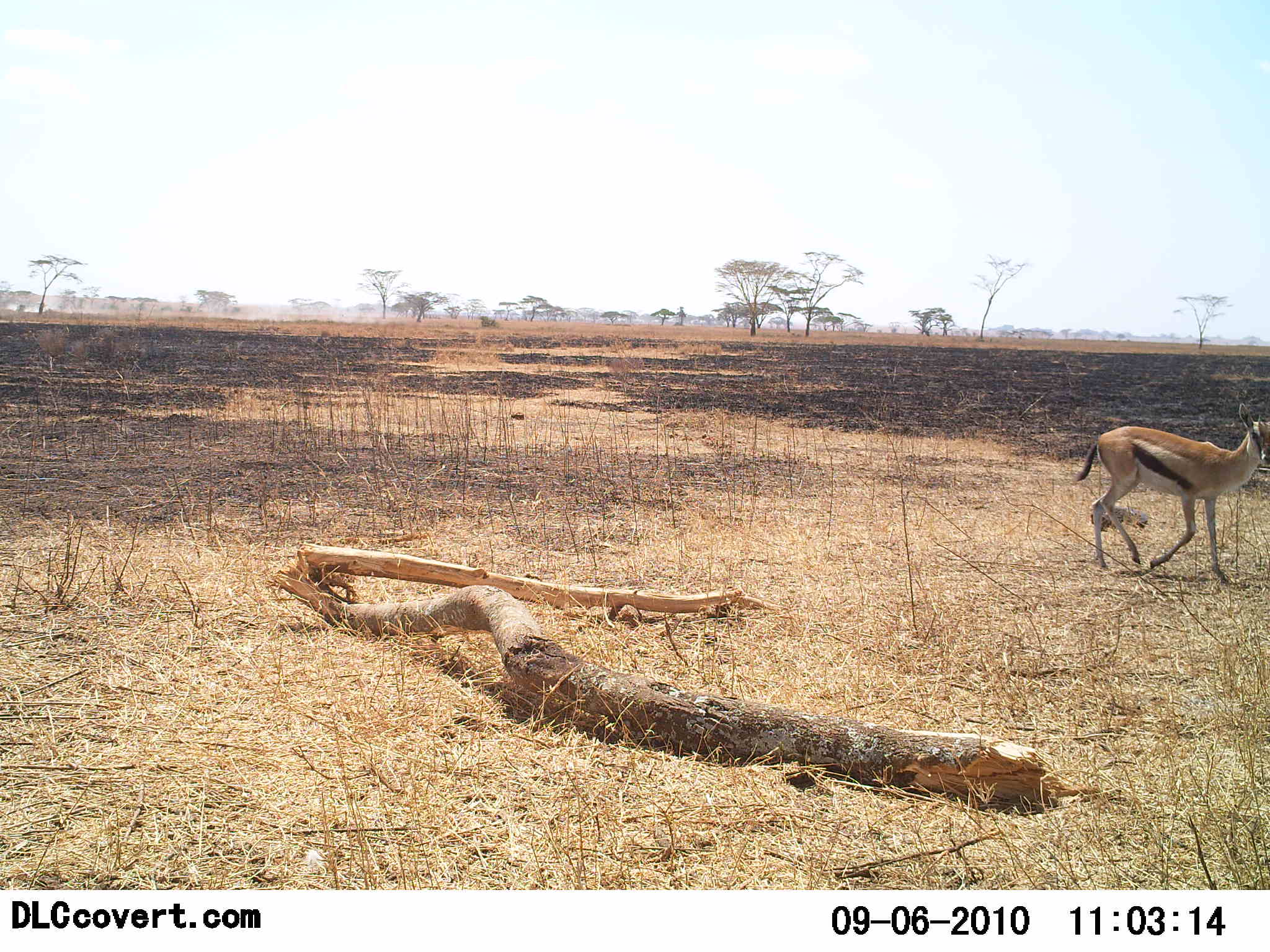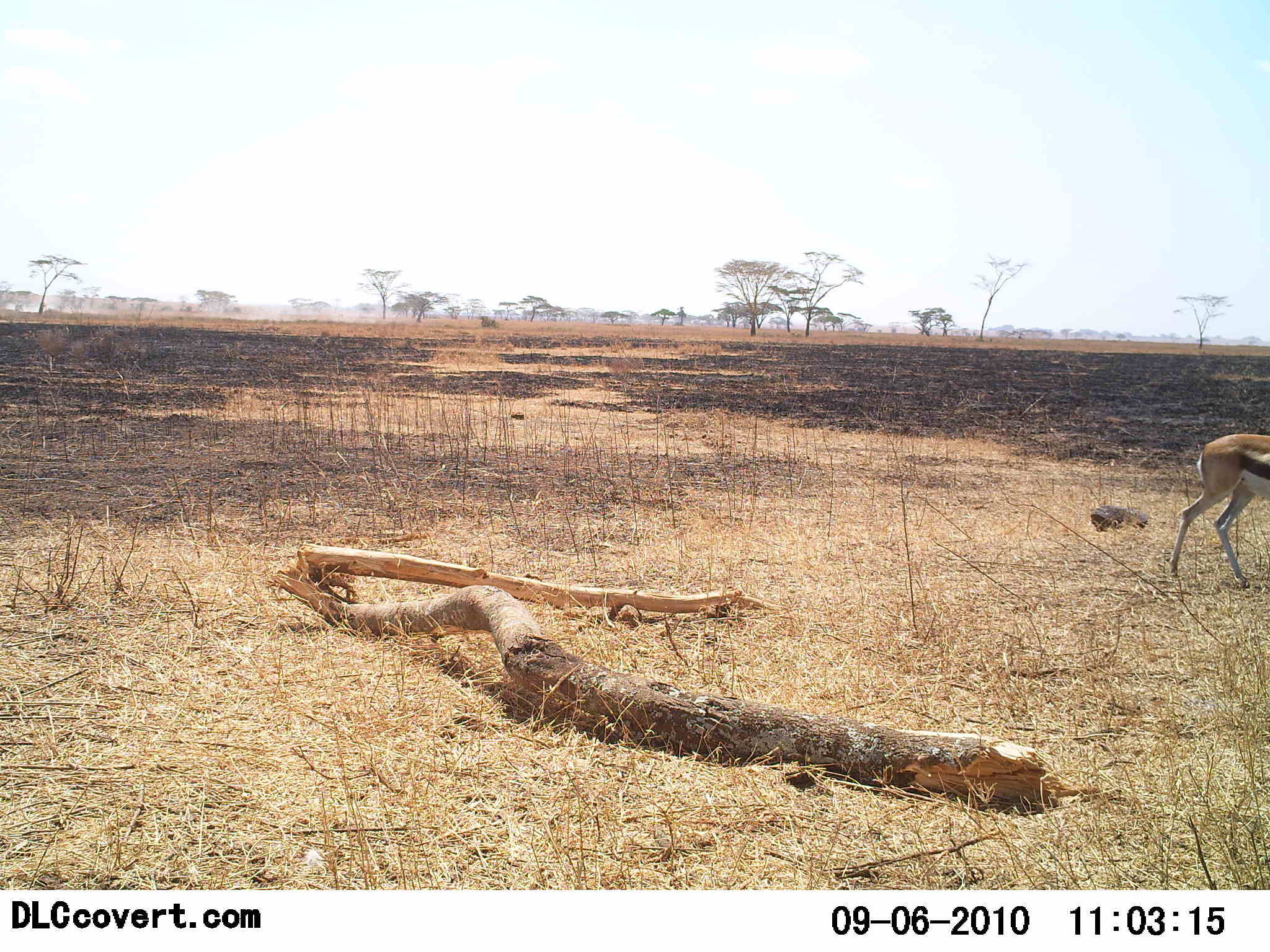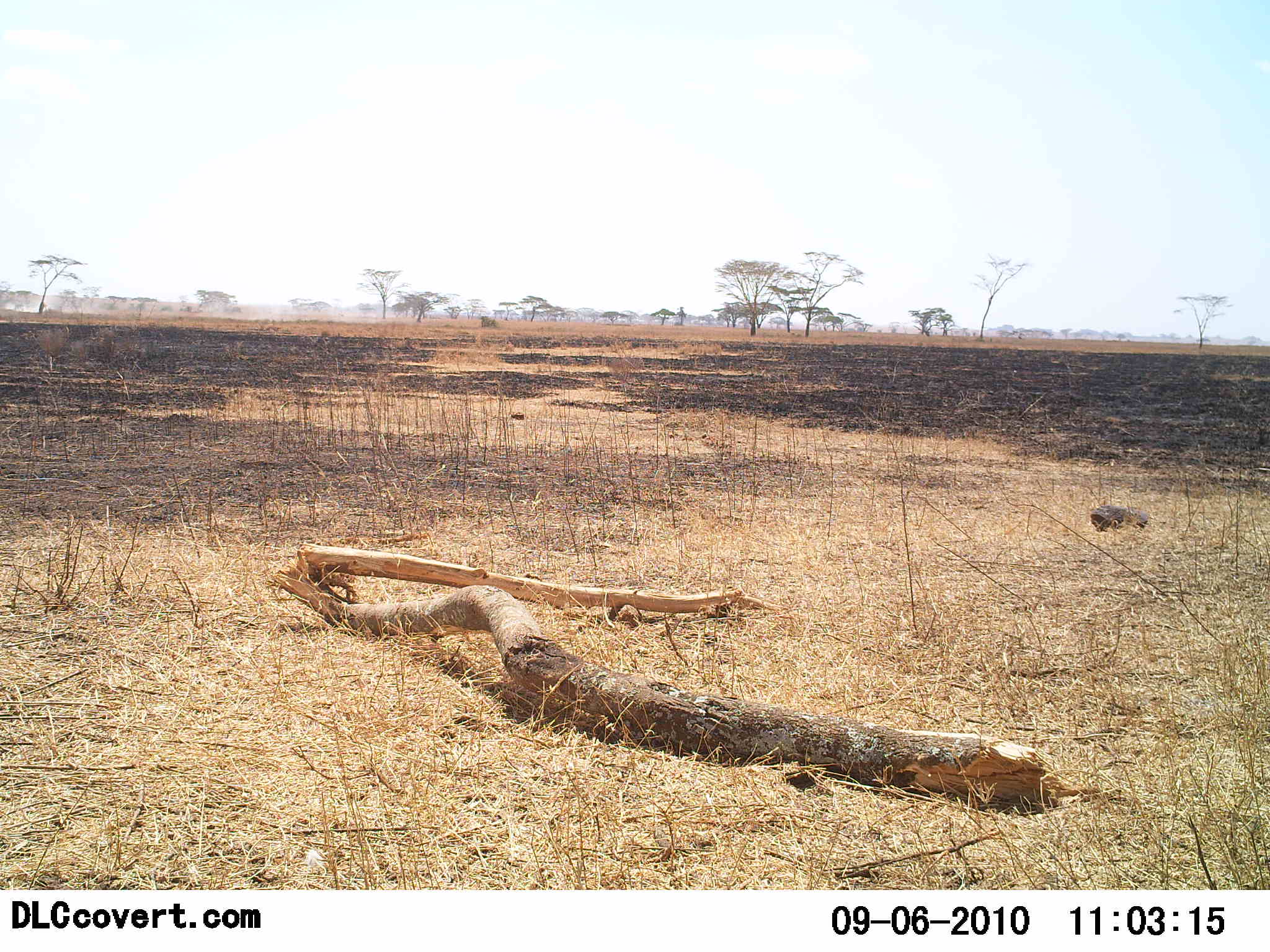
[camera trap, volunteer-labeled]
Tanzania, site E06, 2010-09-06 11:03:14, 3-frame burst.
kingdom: Animalia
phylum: Chordata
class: Mammalia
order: Artiodactyla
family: Bovidae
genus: Eudorcas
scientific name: Eudorcas thomsonii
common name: thomson's gazelle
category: gazellethomsons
Gazellethomsons (thomson's gazelle) (Eudorcas thomsonii), count 1. Behavior (volunteer vote fractions): standing 14%, resting 0%, moving 86%, interacting 0%. Young present (vote fraction): 0%. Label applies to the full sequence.